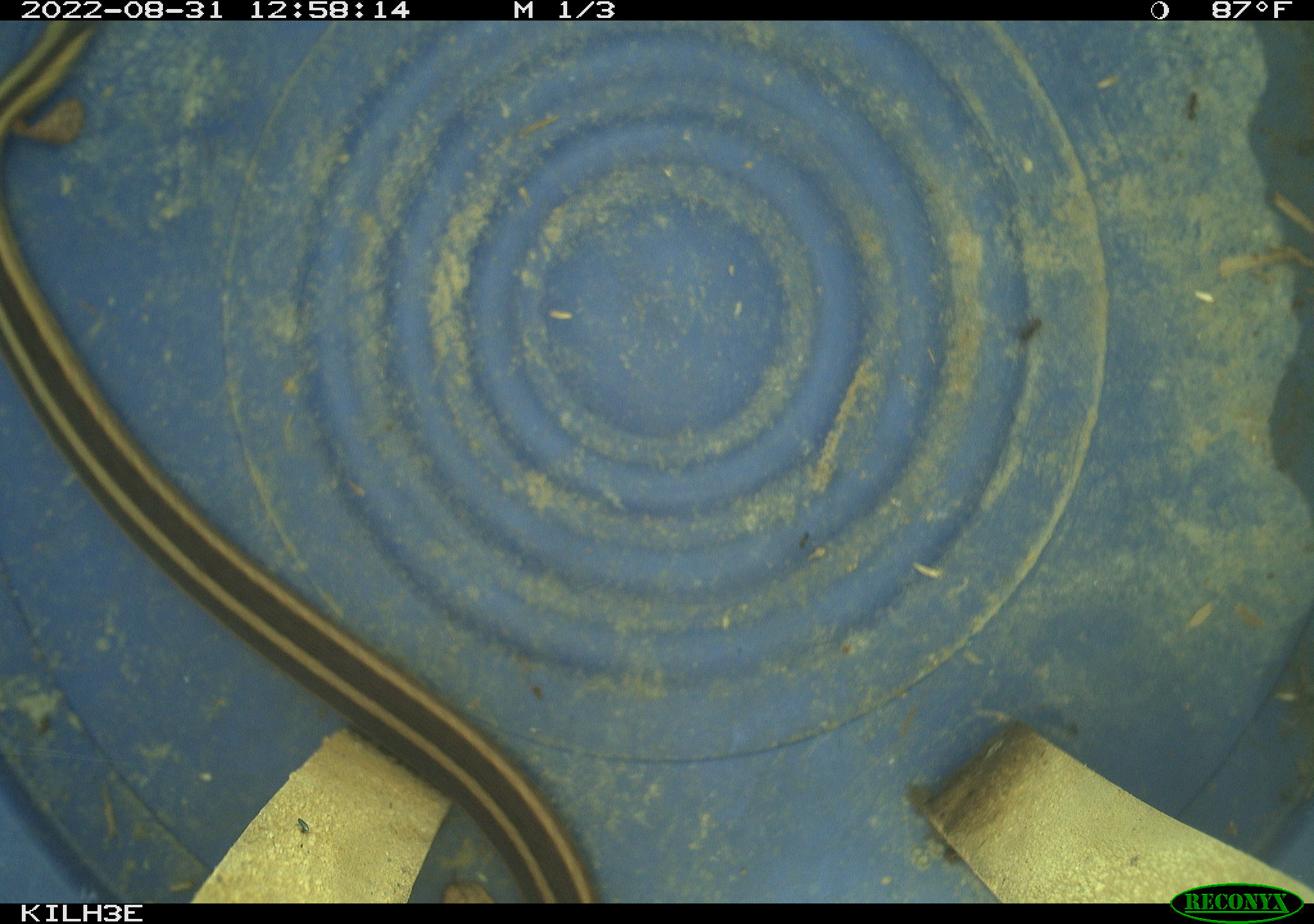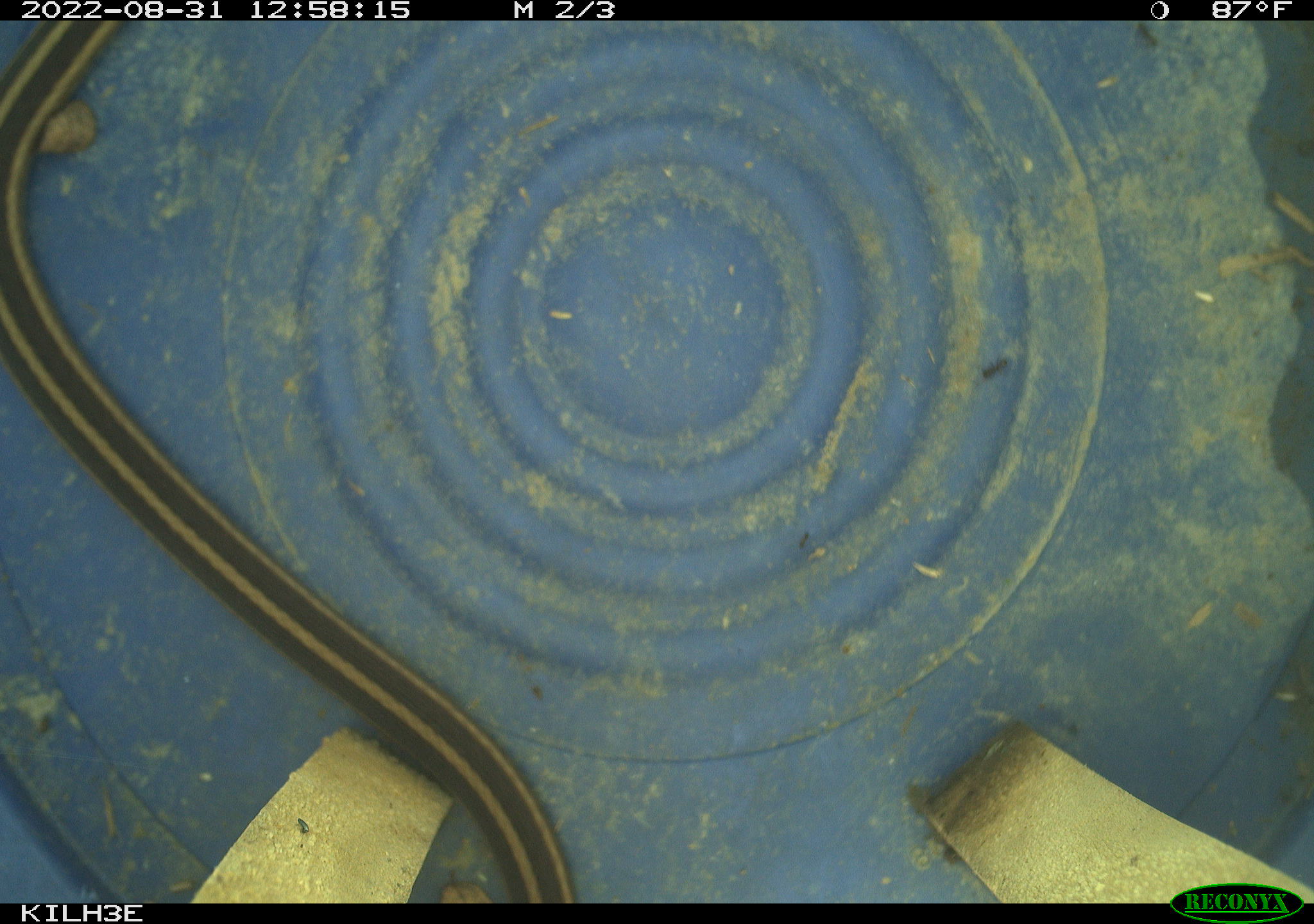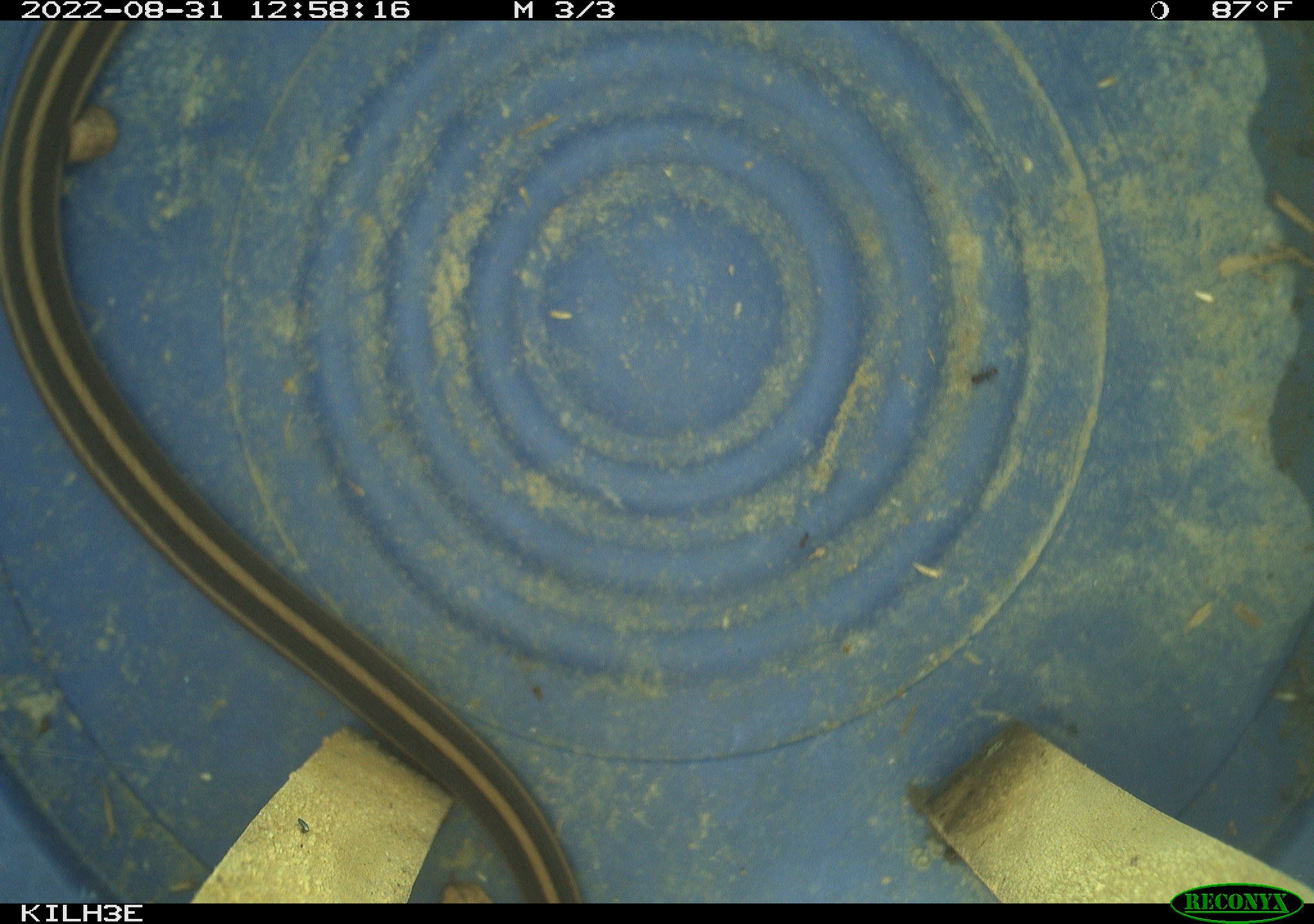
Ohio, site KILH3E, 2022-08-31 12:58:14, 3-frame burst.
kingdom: Animalia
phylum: Chordata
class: Reptilia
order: Squamata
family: Colubridae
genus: Thamnophis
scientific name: Thamnophis sirtalis sirtalis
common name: eastern gartersnake